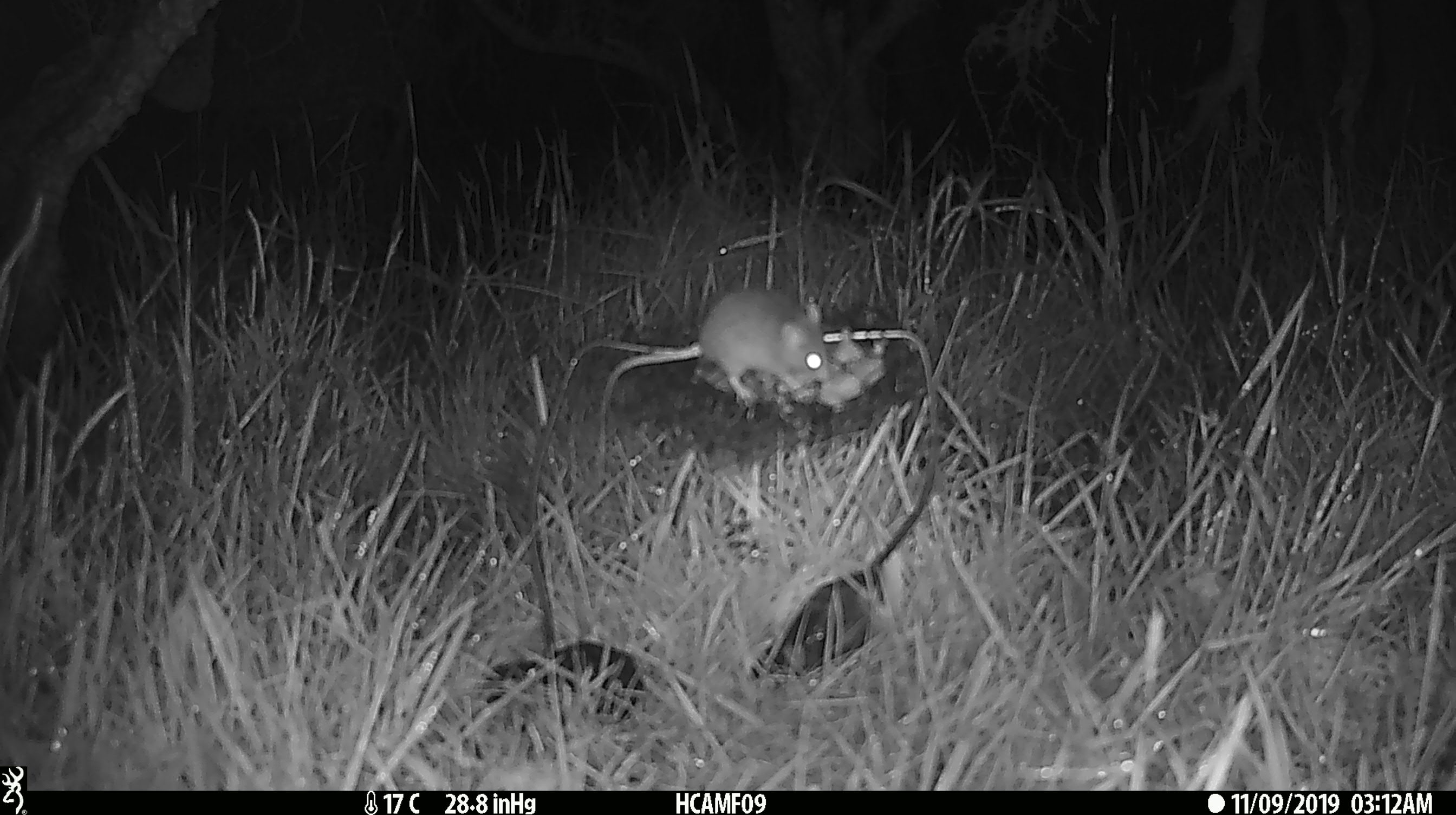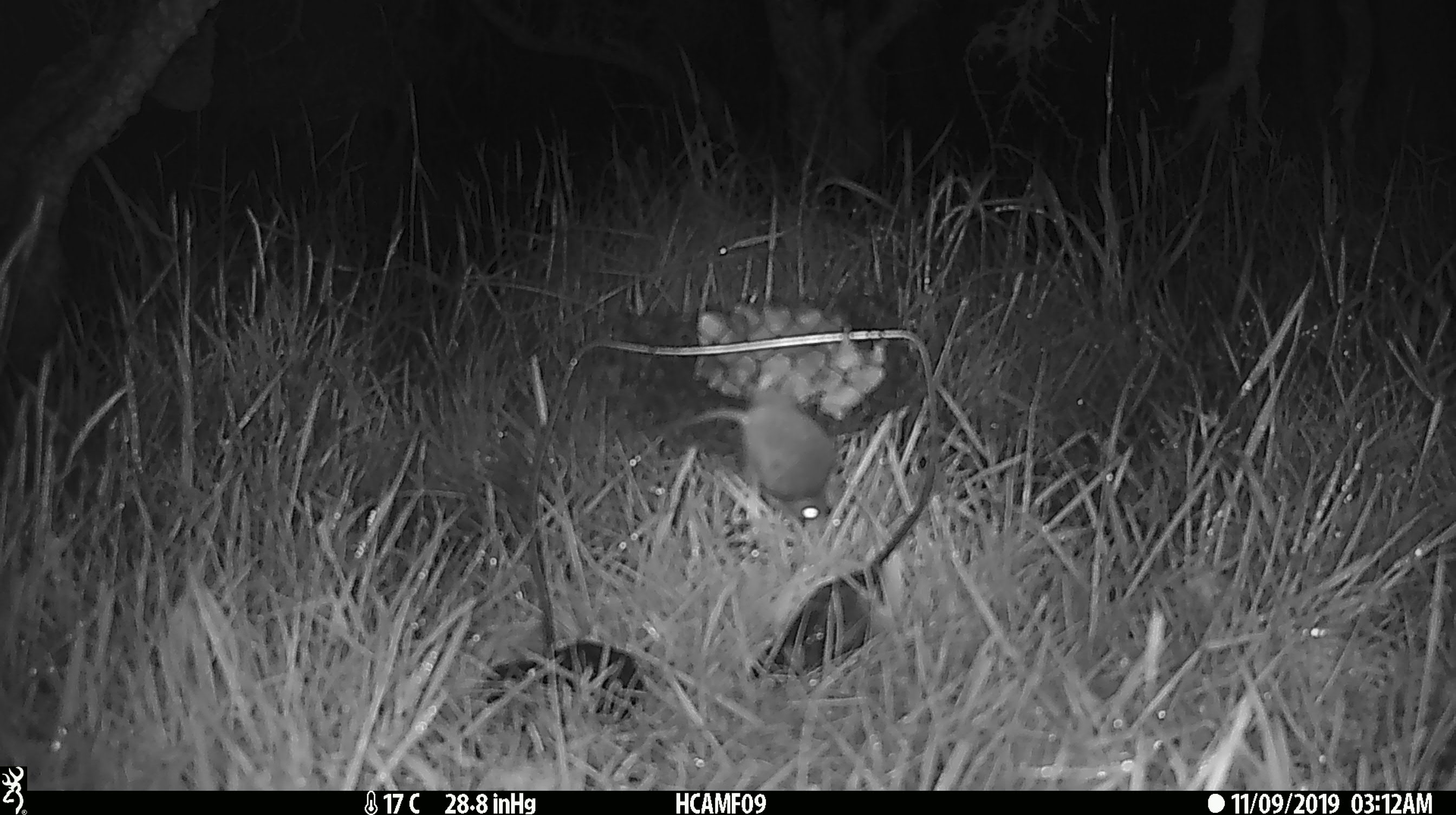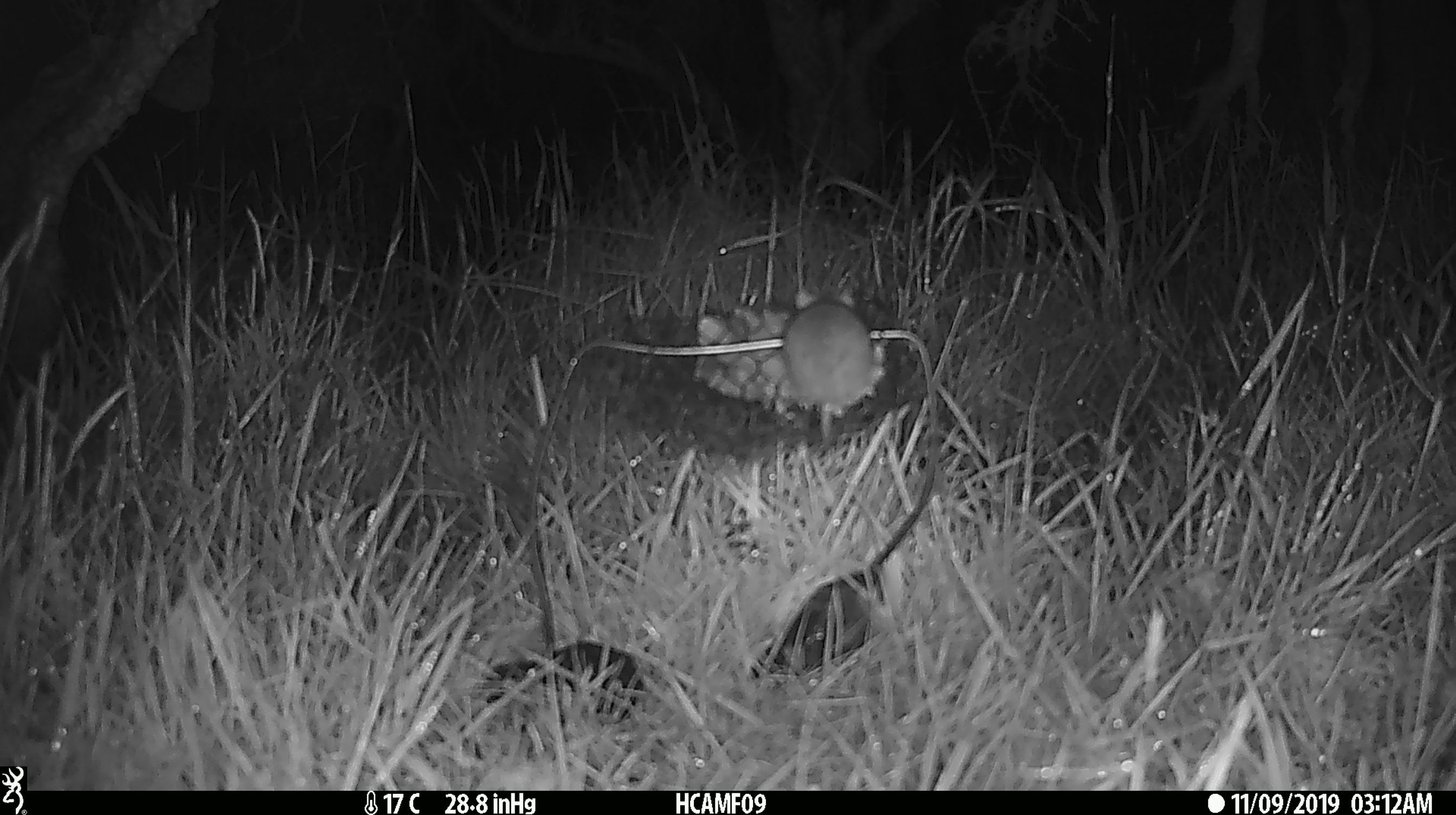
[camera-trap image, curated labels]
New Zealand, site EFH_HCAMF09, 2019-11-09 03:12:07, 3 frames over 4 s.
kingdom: Animalia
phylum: Chordata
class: Mammalia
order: Rodentia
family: Muridae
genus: Mus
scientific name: Mus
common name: mouse